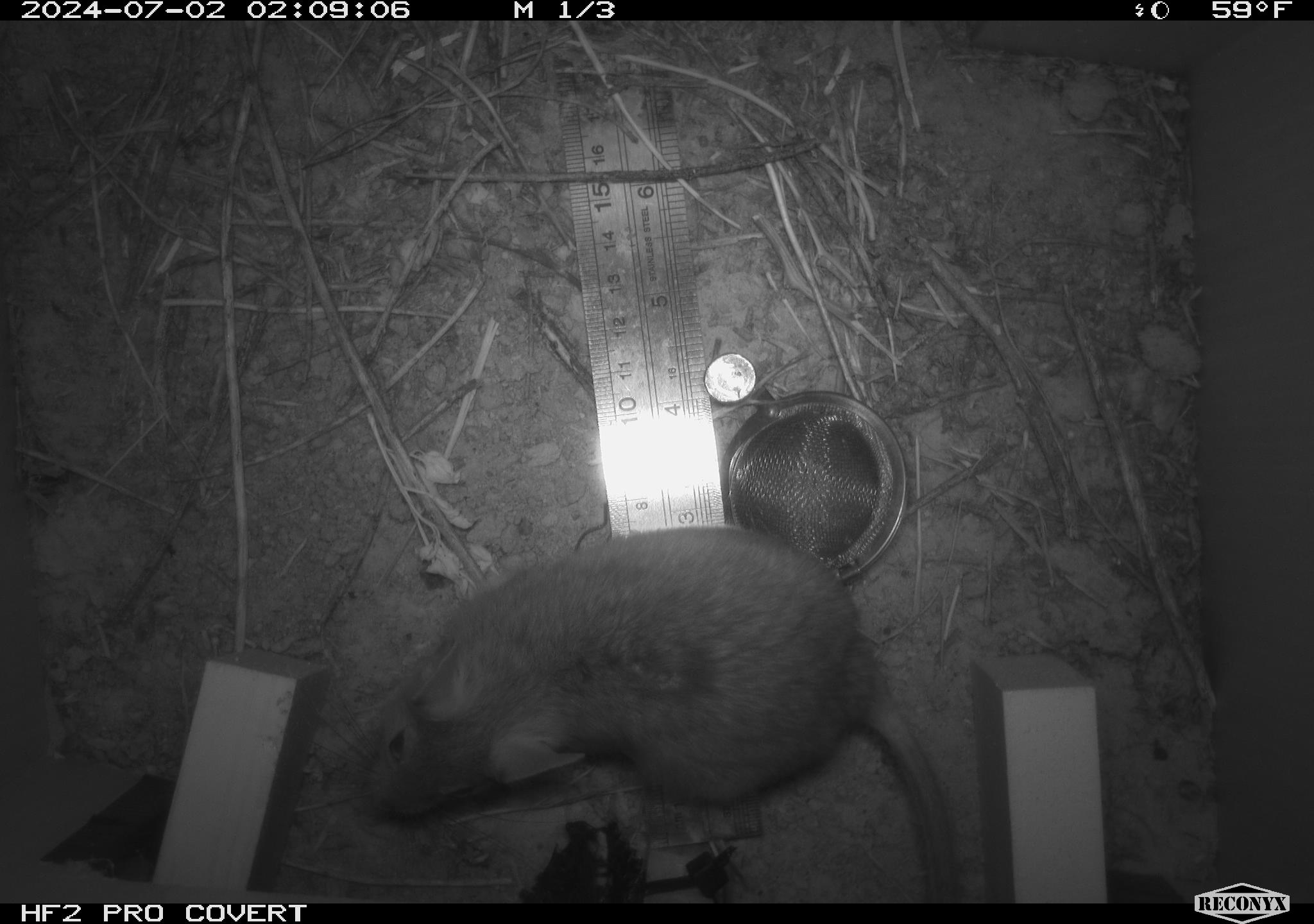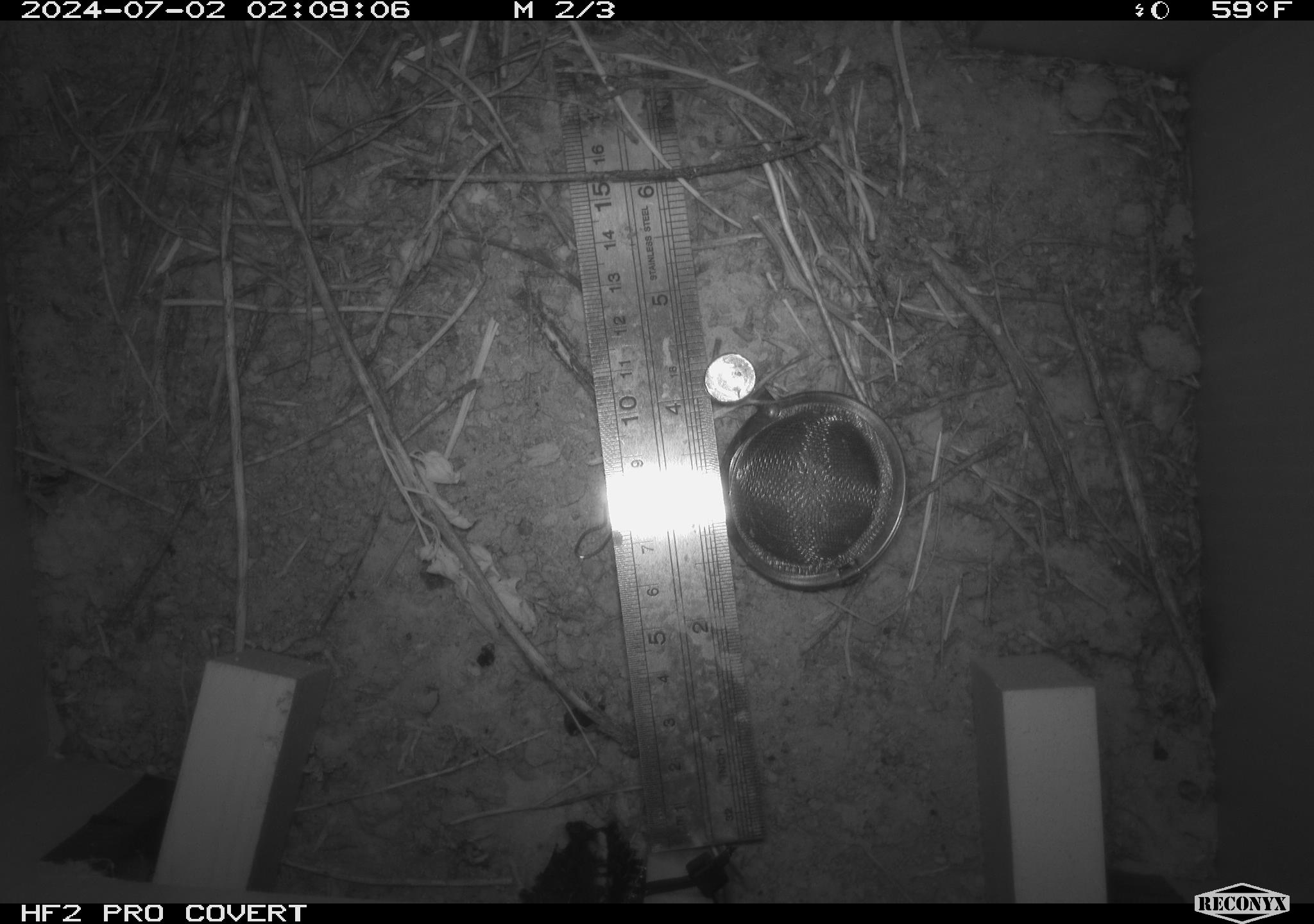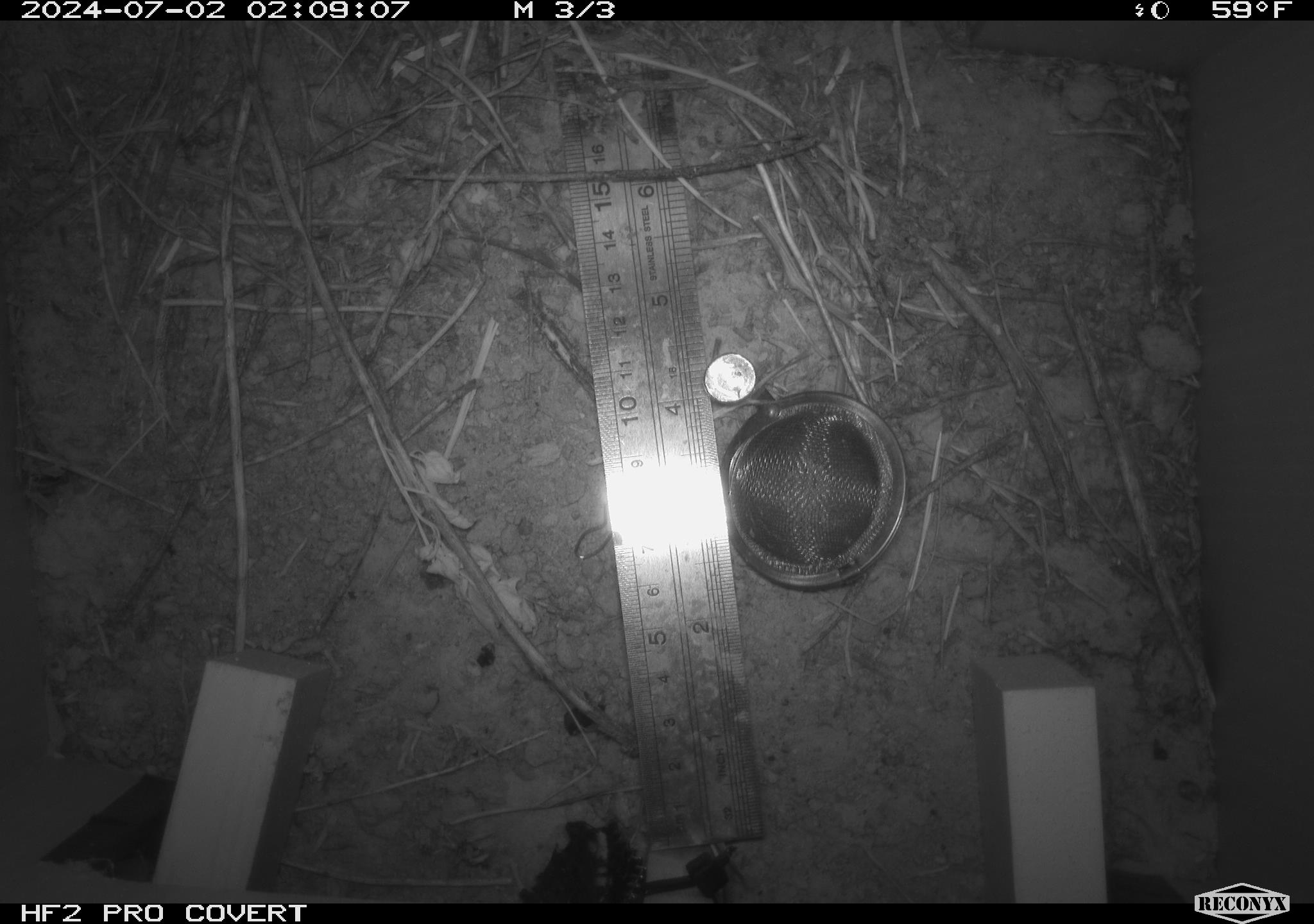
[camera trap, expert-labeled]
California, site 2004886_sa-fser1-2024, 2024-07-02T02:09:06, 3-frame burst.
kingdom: Animalia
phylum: Chordata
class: Mammalia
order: Rodentia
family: Cricetidae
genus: Neotoma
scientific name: Neotoma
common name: pack rat or woodrat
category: neotoma species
Neotoma species (pack rat or woodrat) (Neotoma).